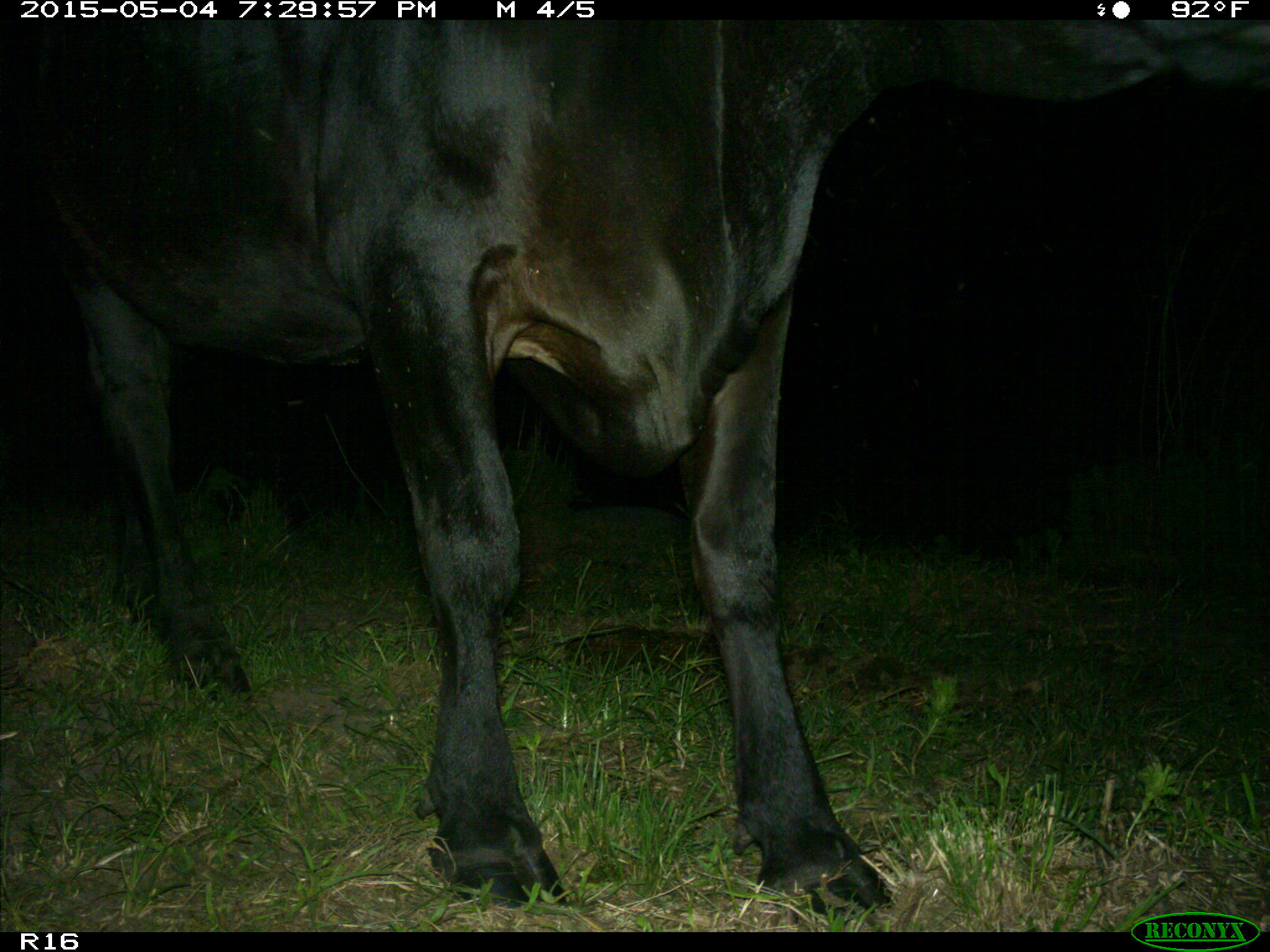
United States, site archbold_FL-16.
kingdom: Animalia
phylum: Chordata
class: Mammalia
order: Artiodactyla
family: Bovidae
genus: Bos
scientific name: Bos taurus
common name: domestic cow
Bos taurus (domestic cow).